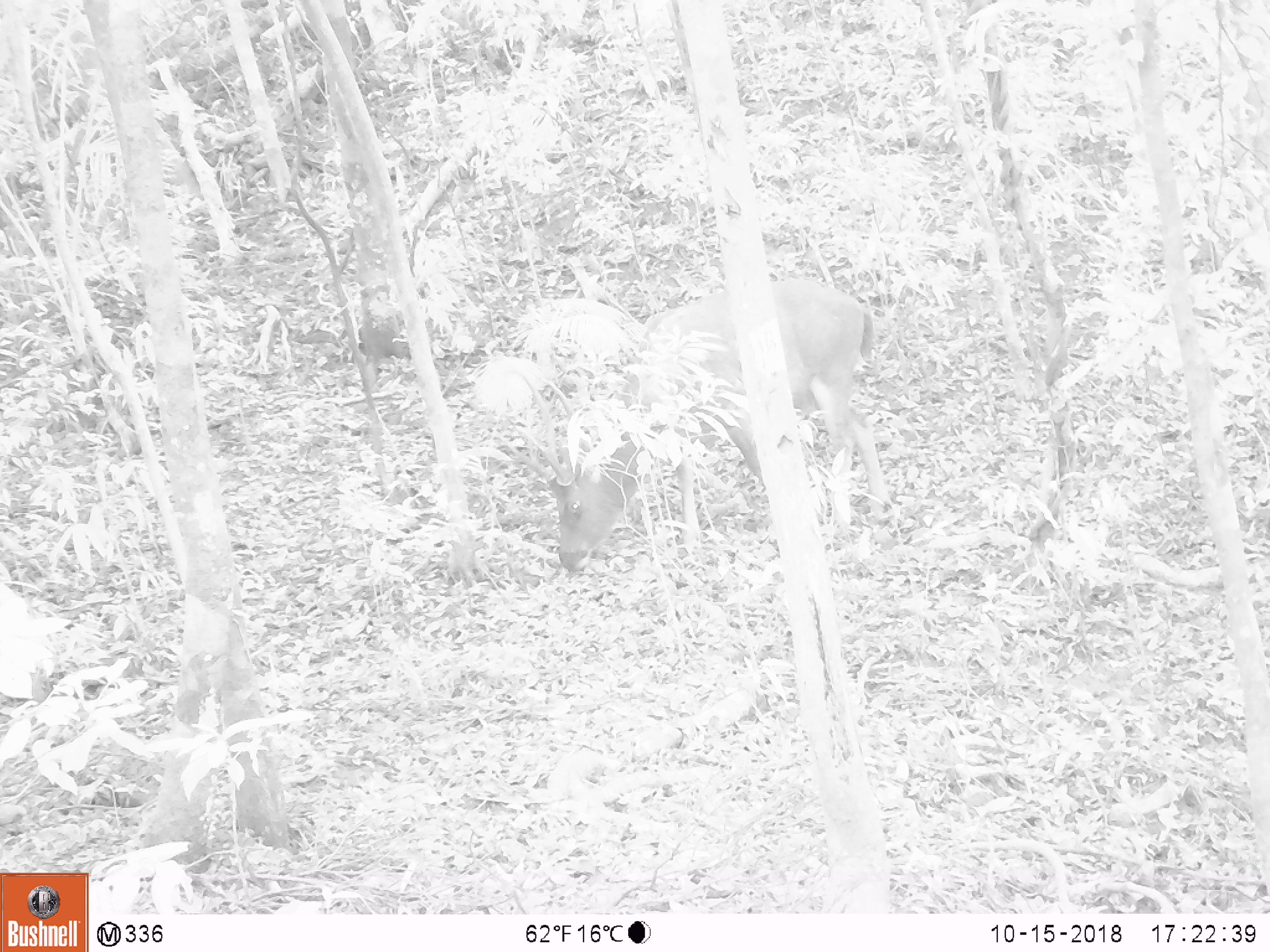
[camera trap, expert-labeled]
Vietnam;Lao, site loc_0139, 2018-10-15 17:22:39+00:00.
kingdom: Animalia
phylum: Chordata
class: Mammalia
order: Artiodactyla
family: Cervidae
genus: Rusa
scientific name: Rusa unicolor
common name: sambar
Sambar (Rusa unicolor). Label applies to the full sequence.